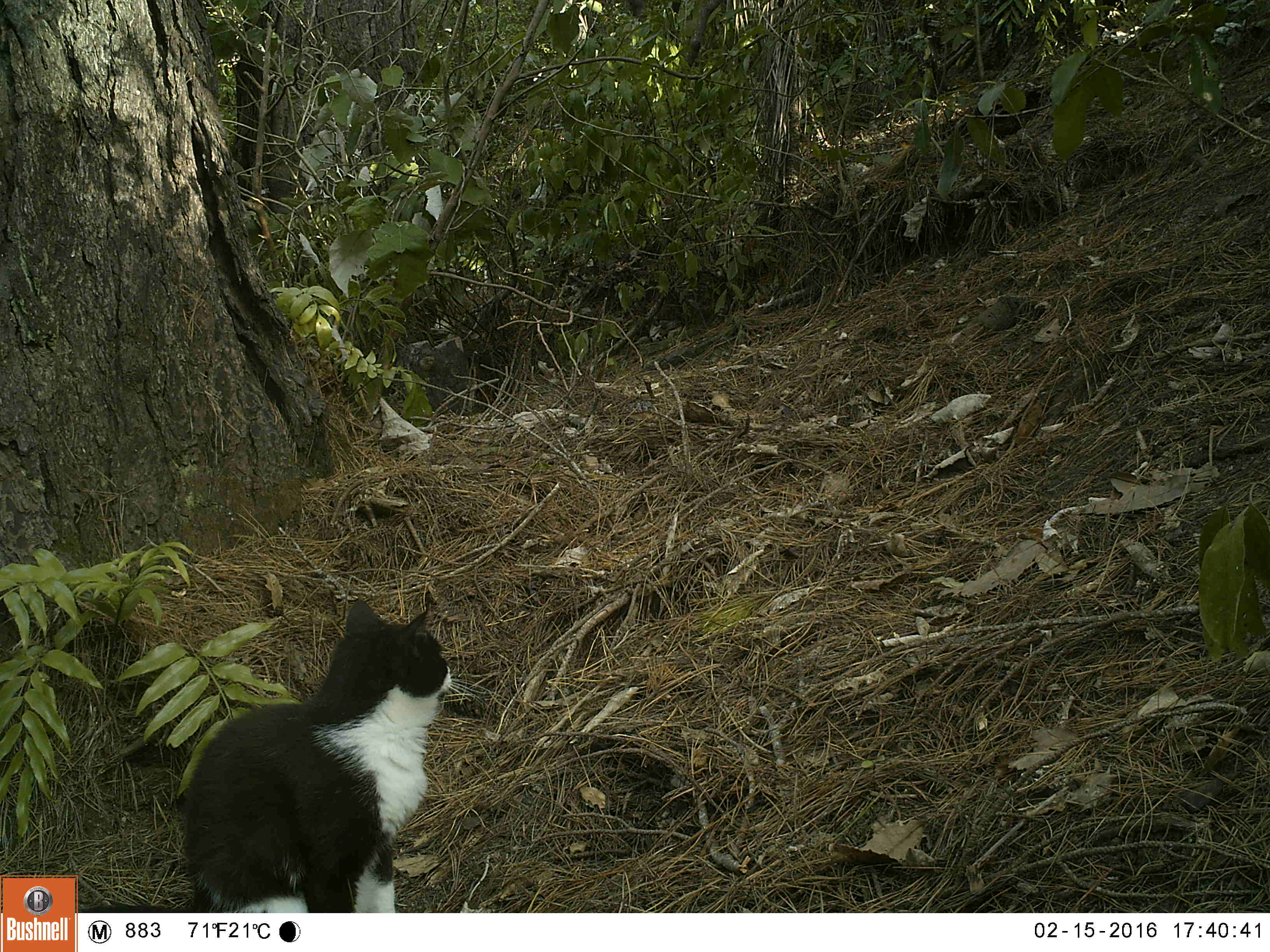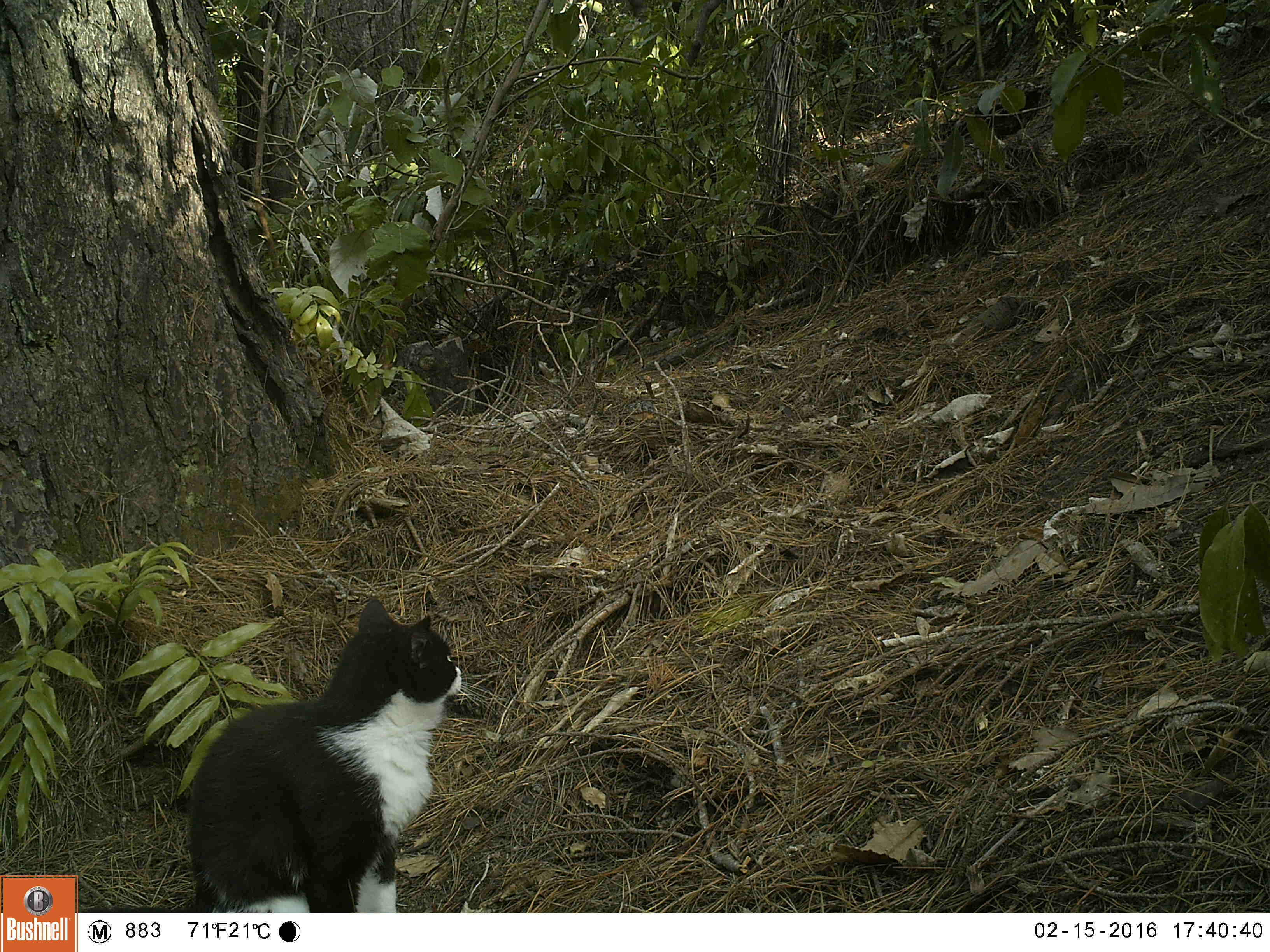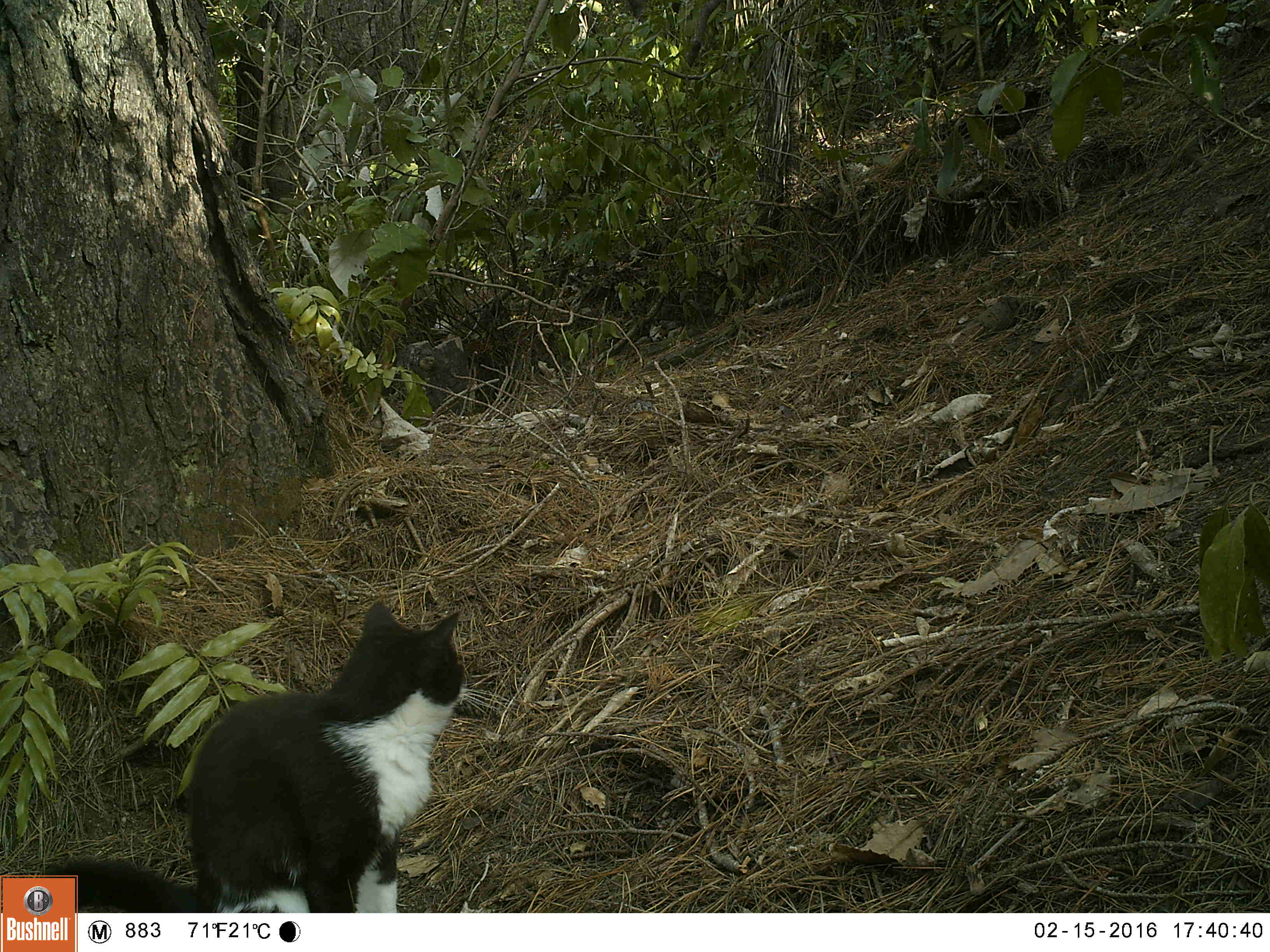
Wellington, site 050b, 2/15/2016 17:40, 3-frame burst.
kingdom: Animalia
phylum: Chordata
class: Mammalia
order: Carnivora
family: Felidae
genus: Felis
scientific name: Felis catus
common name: cat